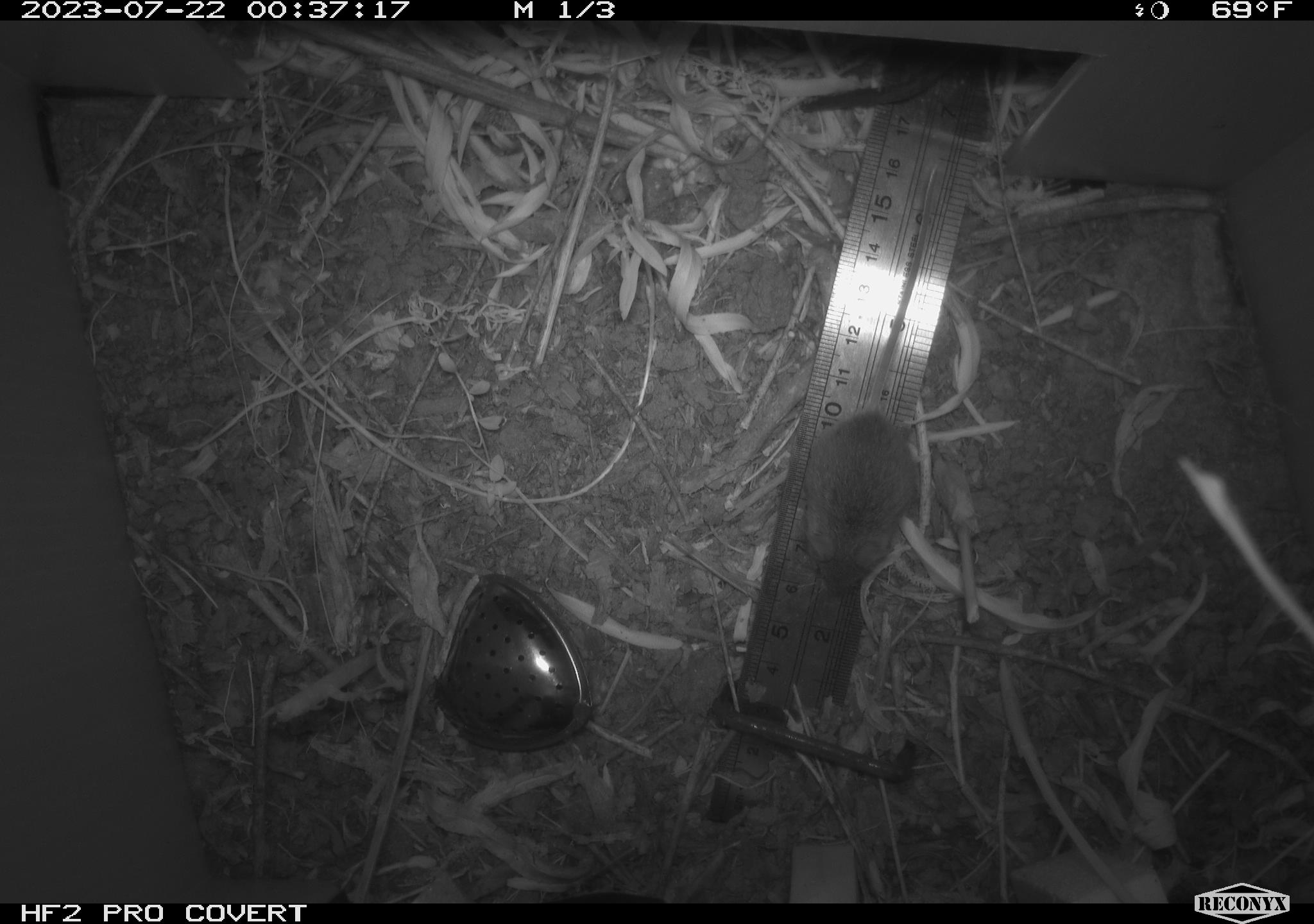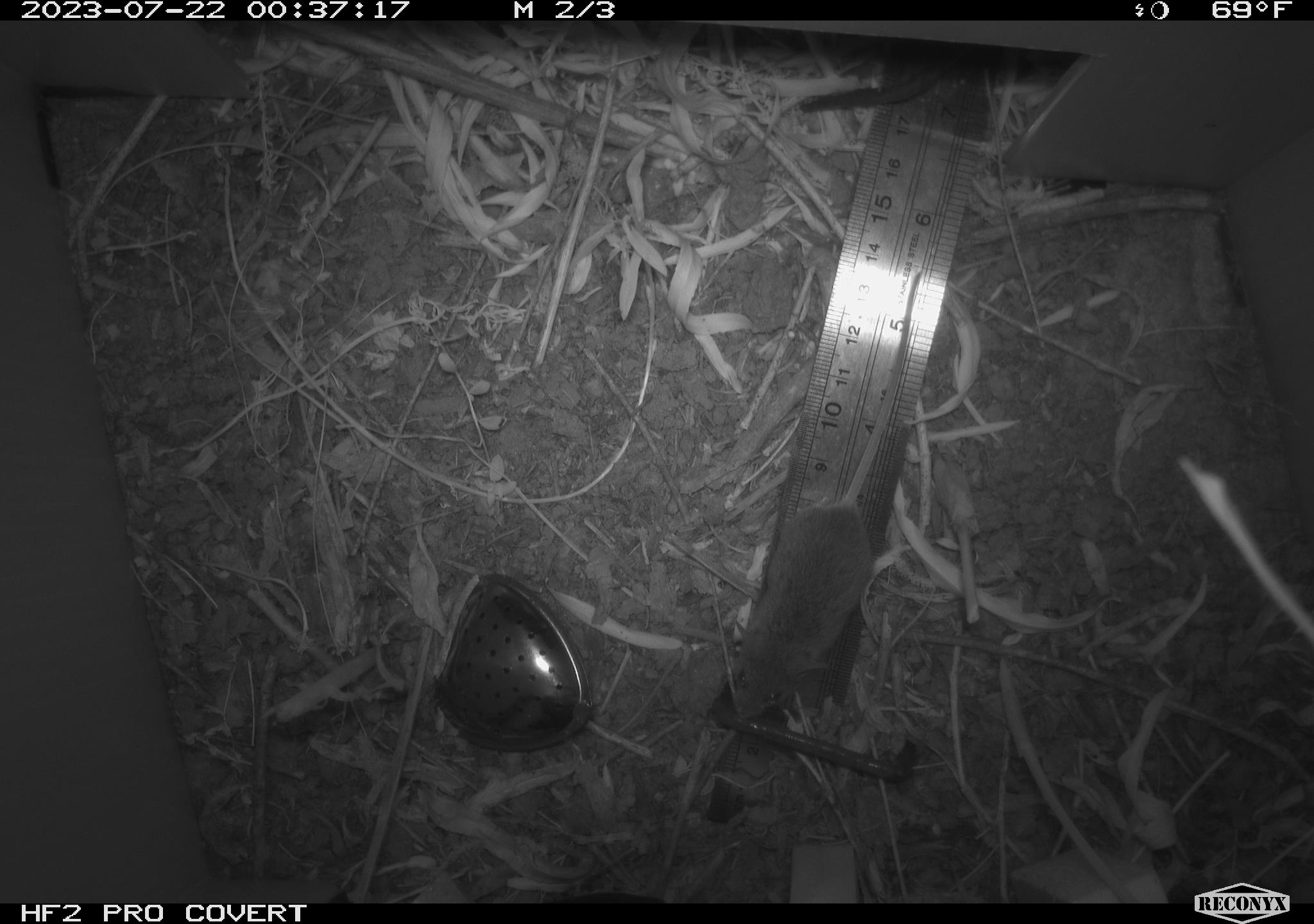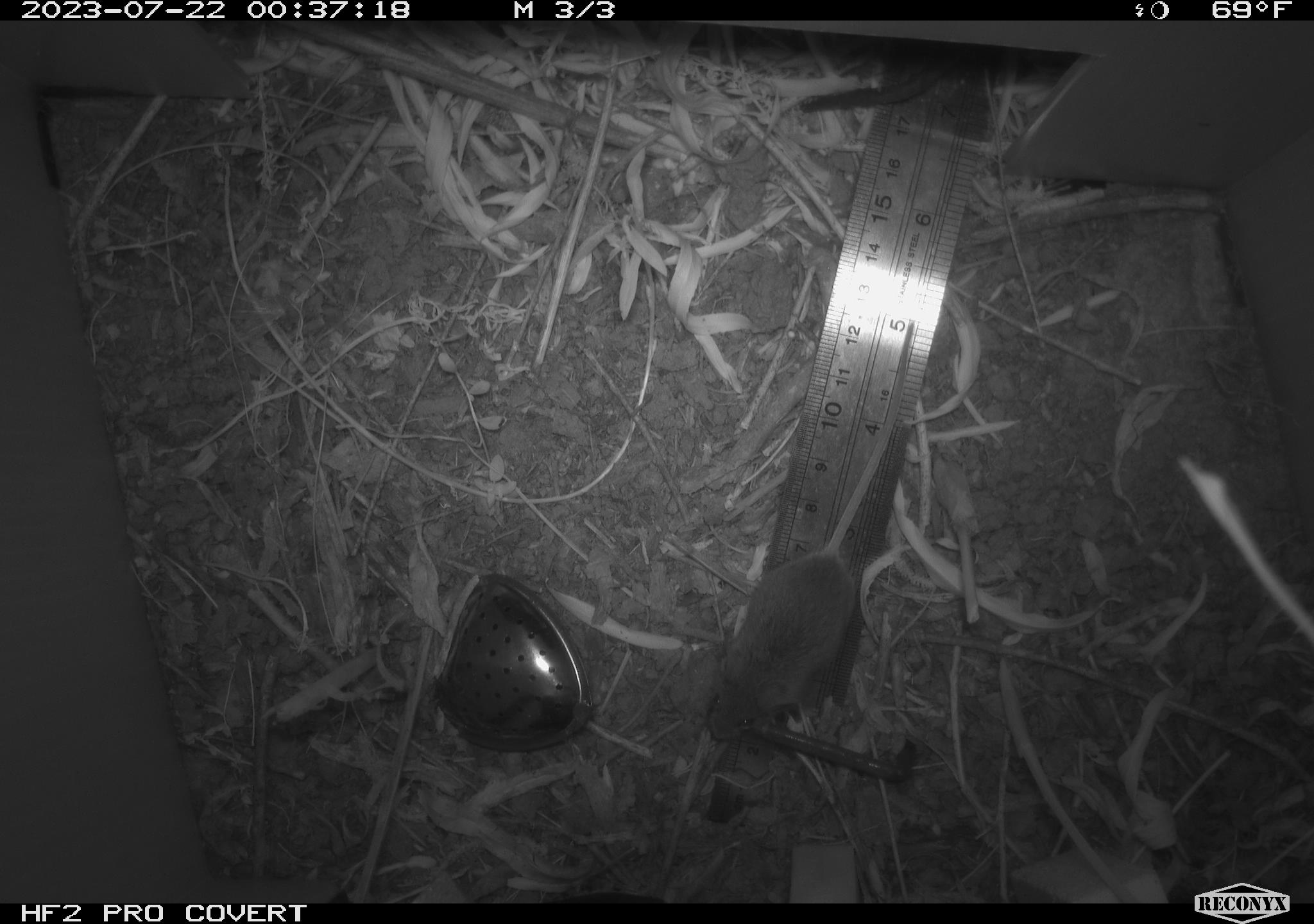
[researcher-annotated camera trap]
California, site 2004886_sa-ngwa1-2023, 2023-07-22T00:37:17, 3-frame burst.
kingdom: Animalia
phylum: Chordata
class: Mammalia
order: Rodentia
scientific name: Rodentia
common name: mouse species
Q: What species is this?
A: Mouse species (Rodentia).